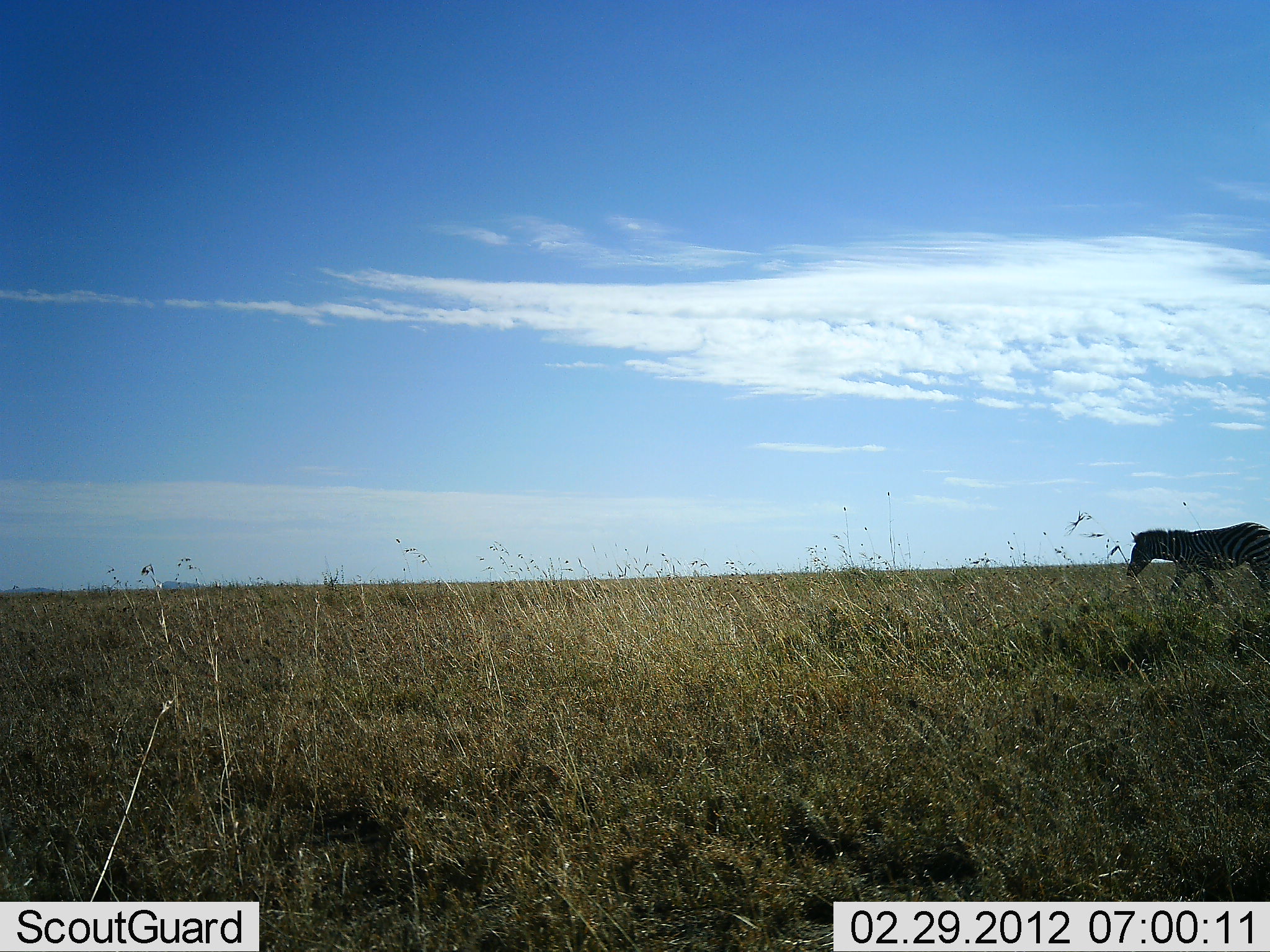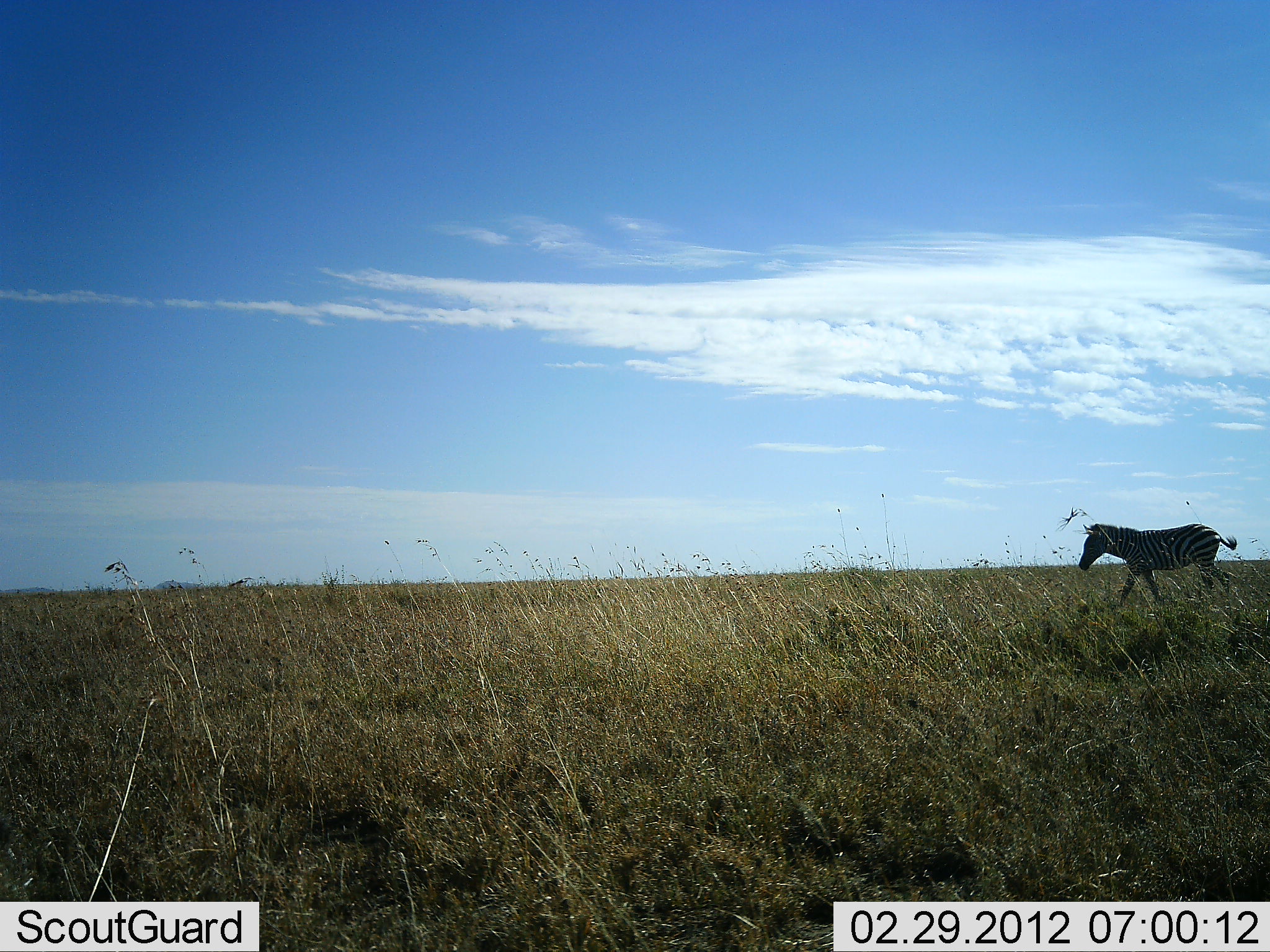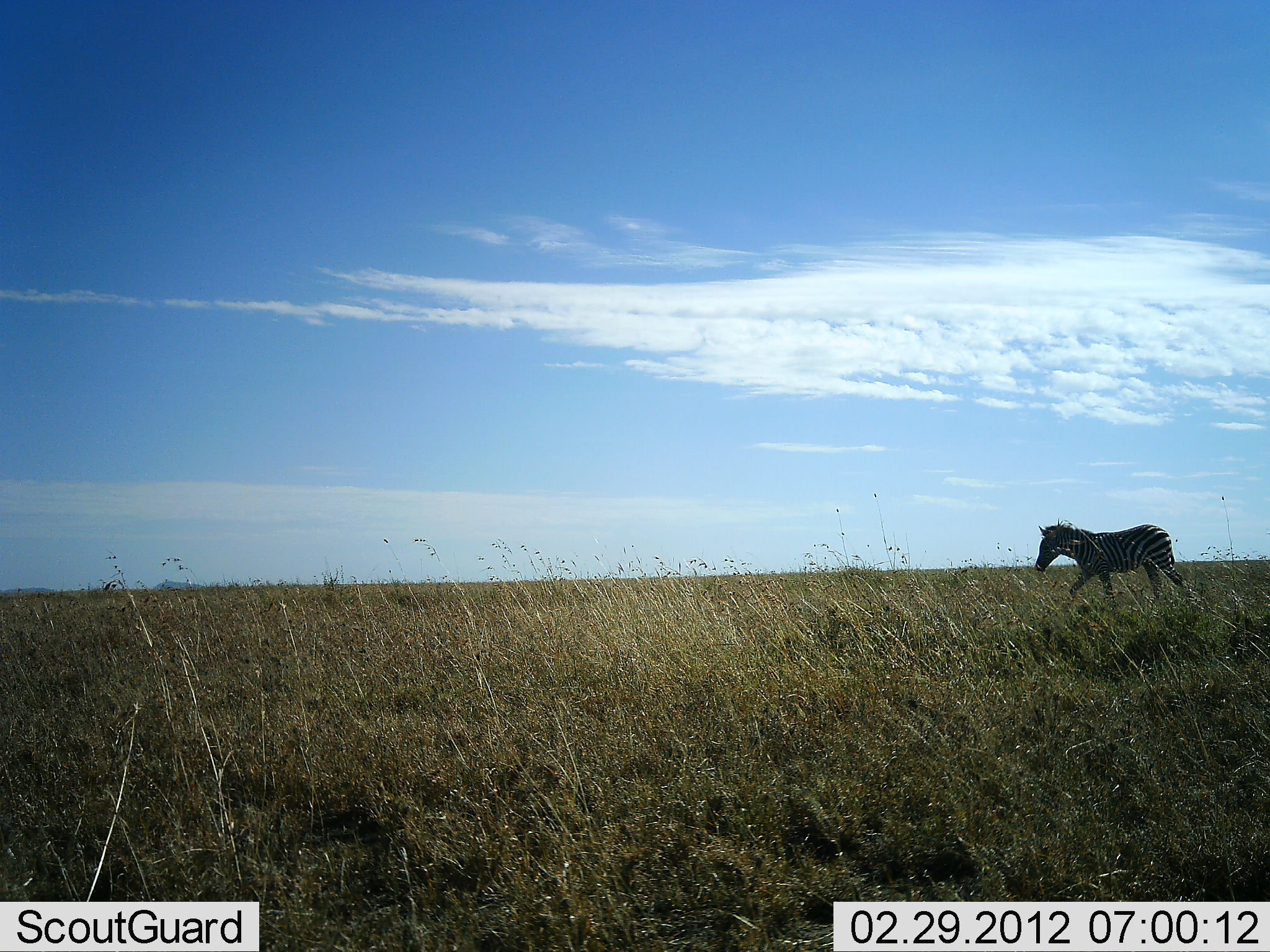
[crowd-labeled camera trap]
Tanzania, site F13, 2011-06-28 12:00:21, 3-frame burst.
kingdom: Animalia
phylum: Chordata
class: Mammalia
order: Perissodactyla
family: Equidae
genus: Equus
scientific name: Equus quagga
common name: plains zebra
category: zebra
Zebra (plains zebra) (Equus quagga), count 1. Behavior (volunteer vote fractions): standing 0%, resting 0%, moving 100%, interacting 0%. Young present (vote fraction): 0%. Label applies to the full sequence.